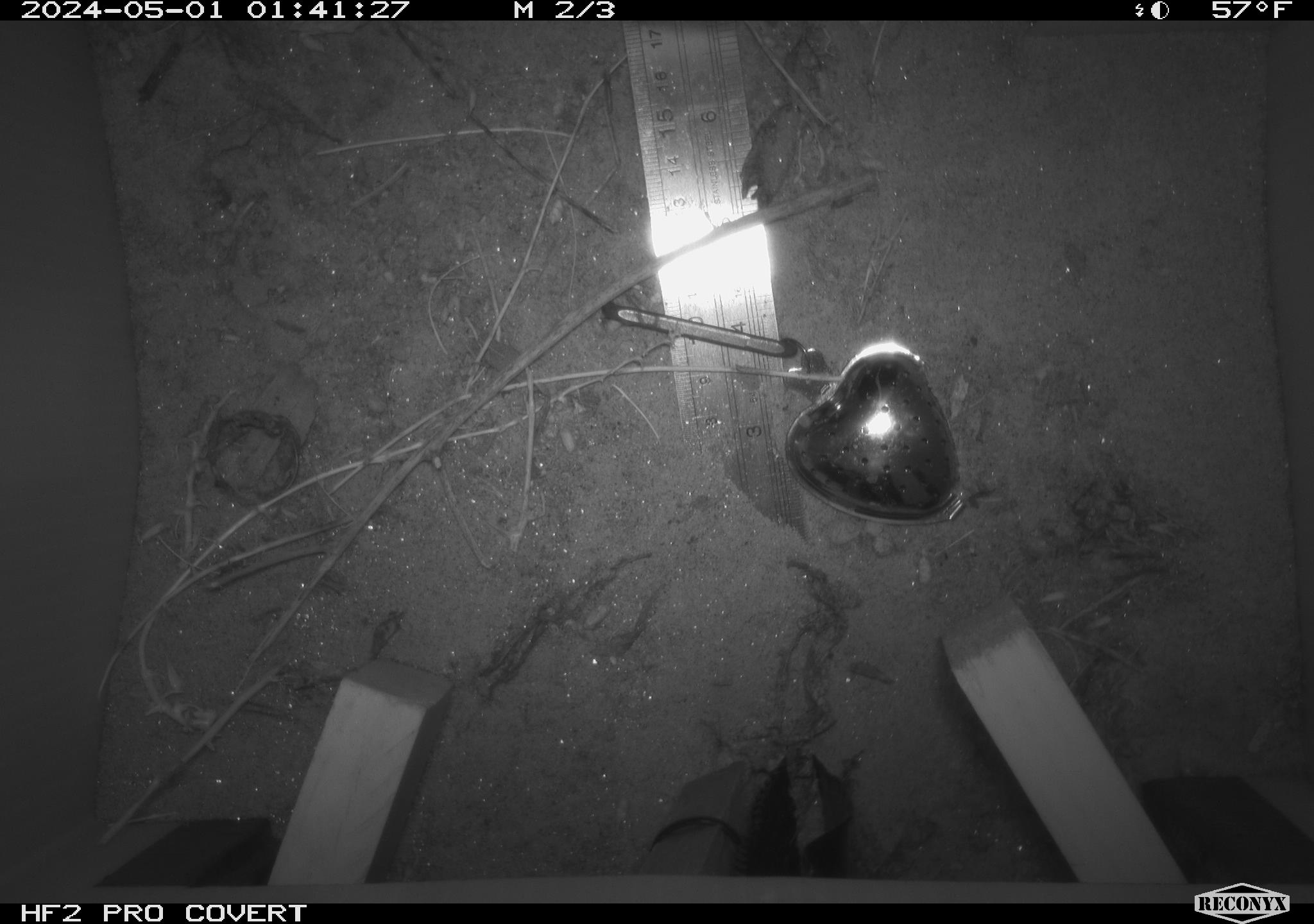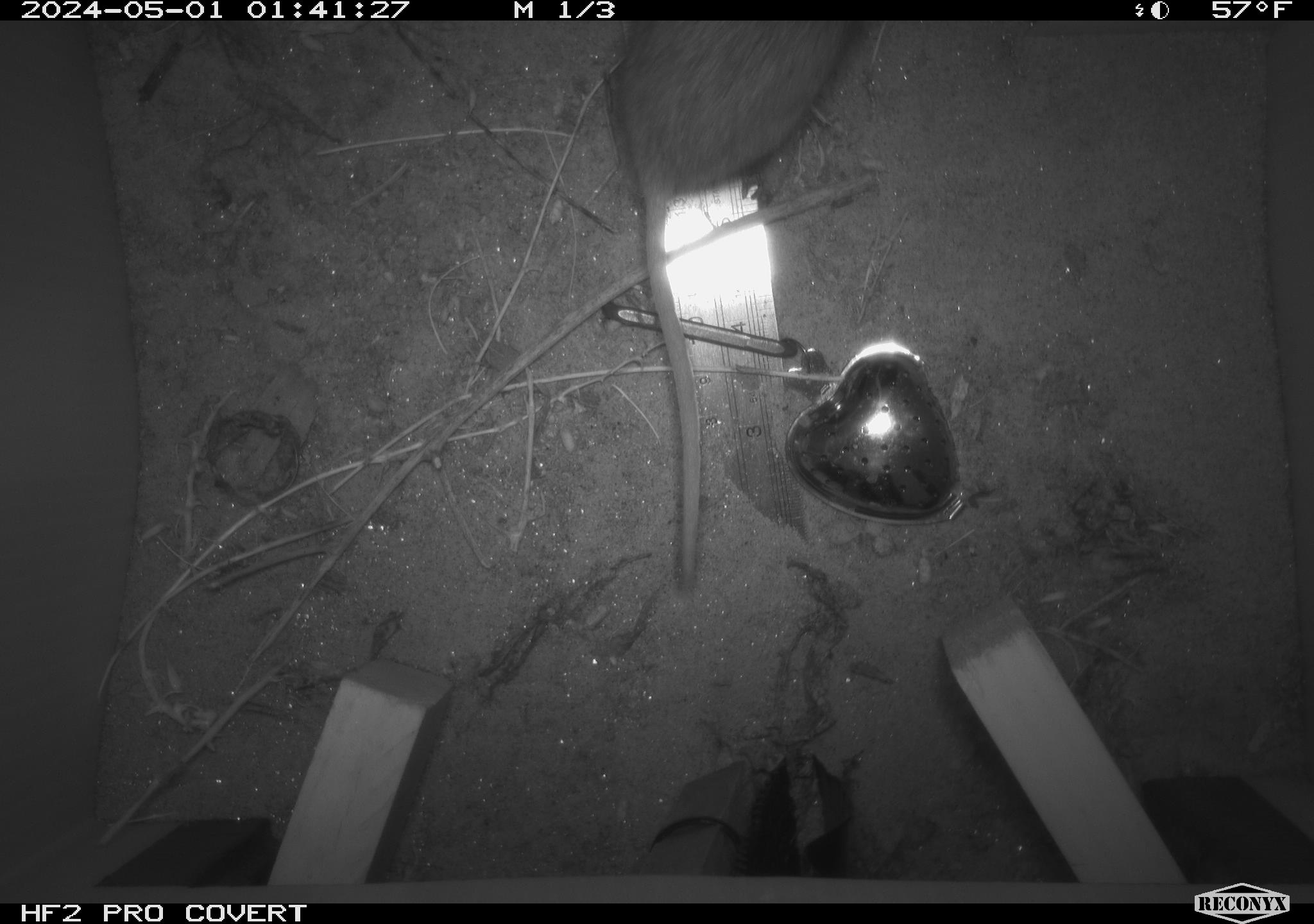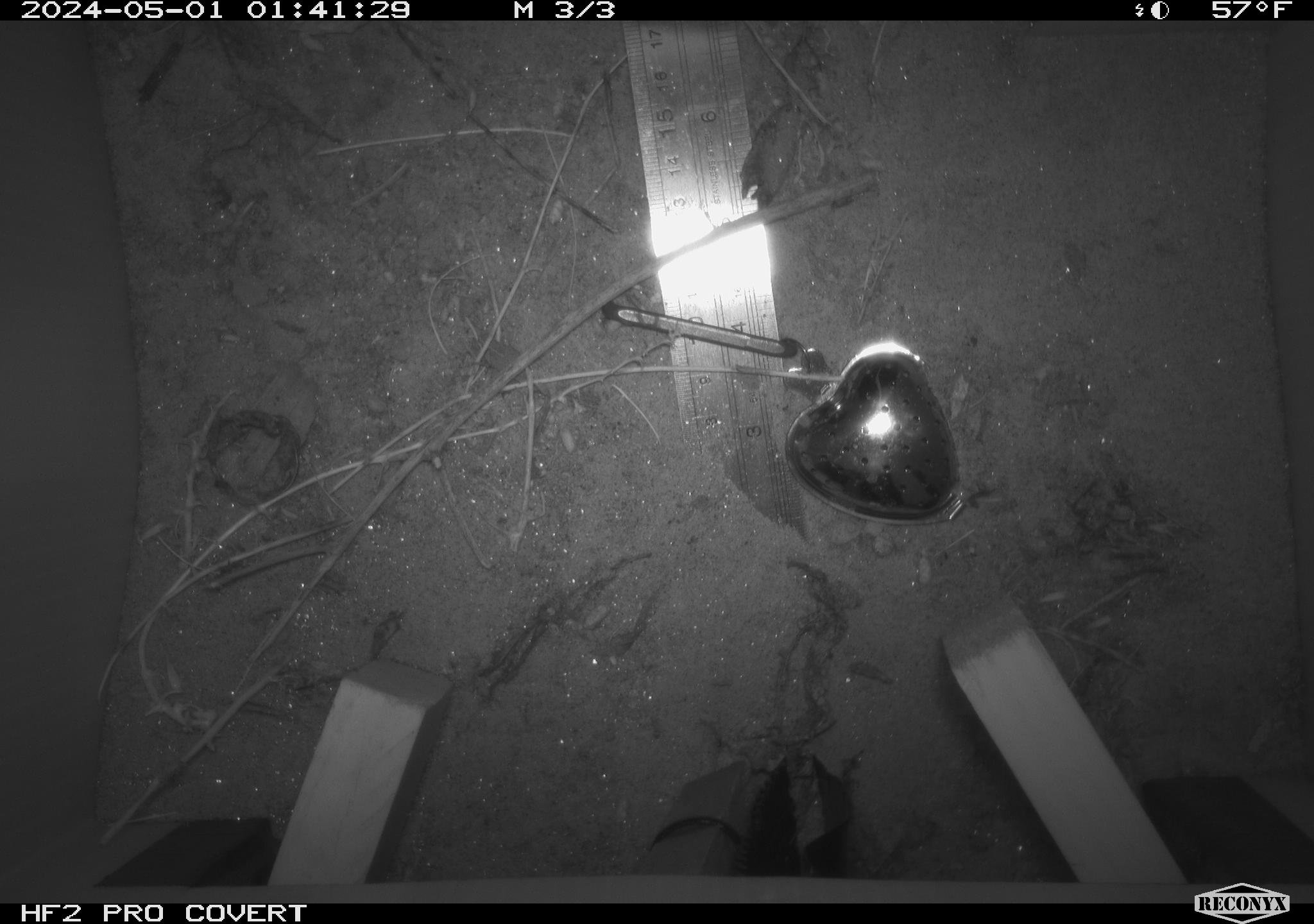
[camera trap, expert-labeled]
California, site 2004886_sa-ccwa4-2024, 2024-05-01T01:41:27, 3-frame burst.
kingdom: Animalia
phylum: Chordata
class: Mammalia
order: Rodentia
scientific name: Rodentia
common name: woodrat or rat or mouse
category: woodrat or rat or mouse species